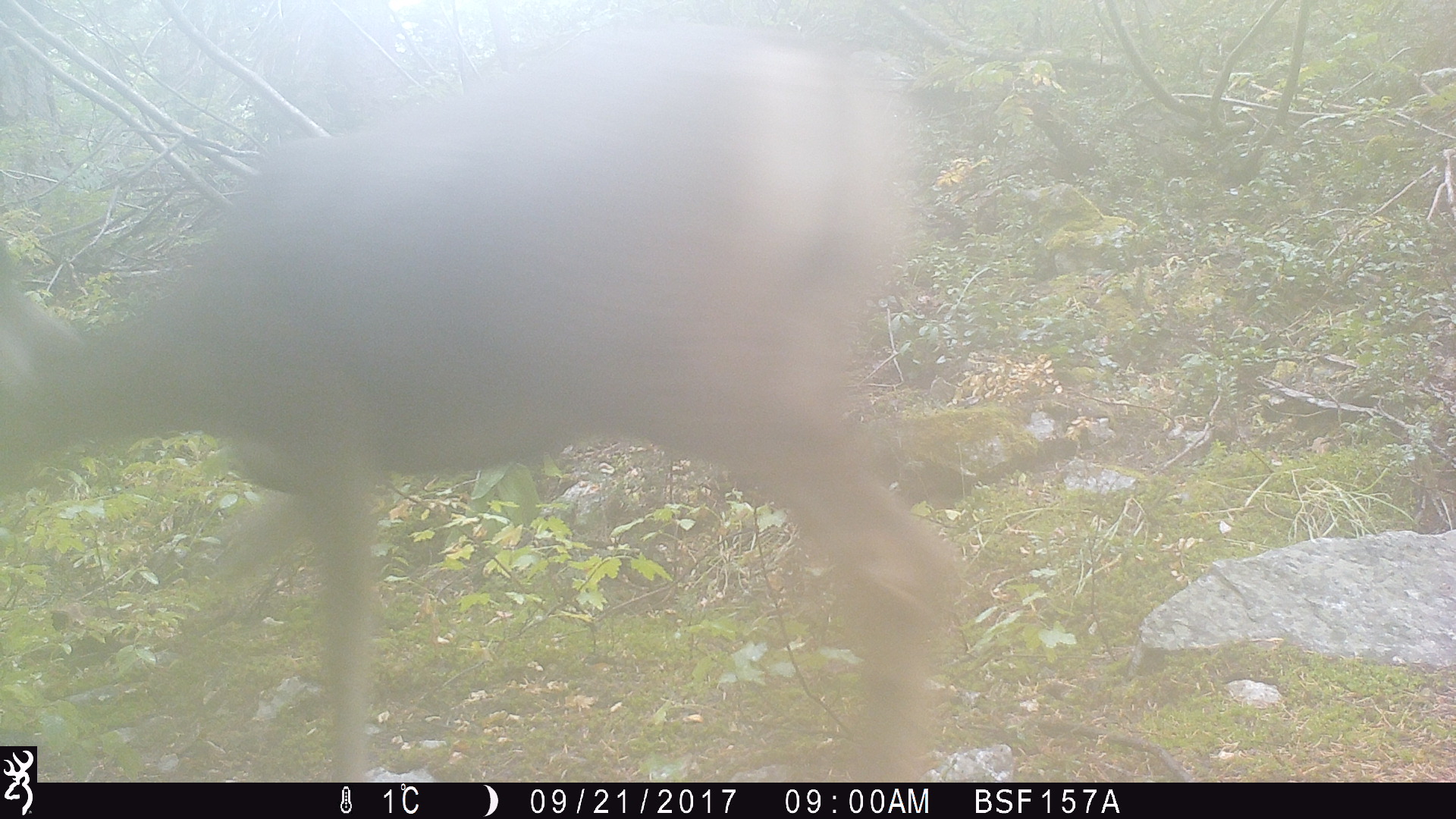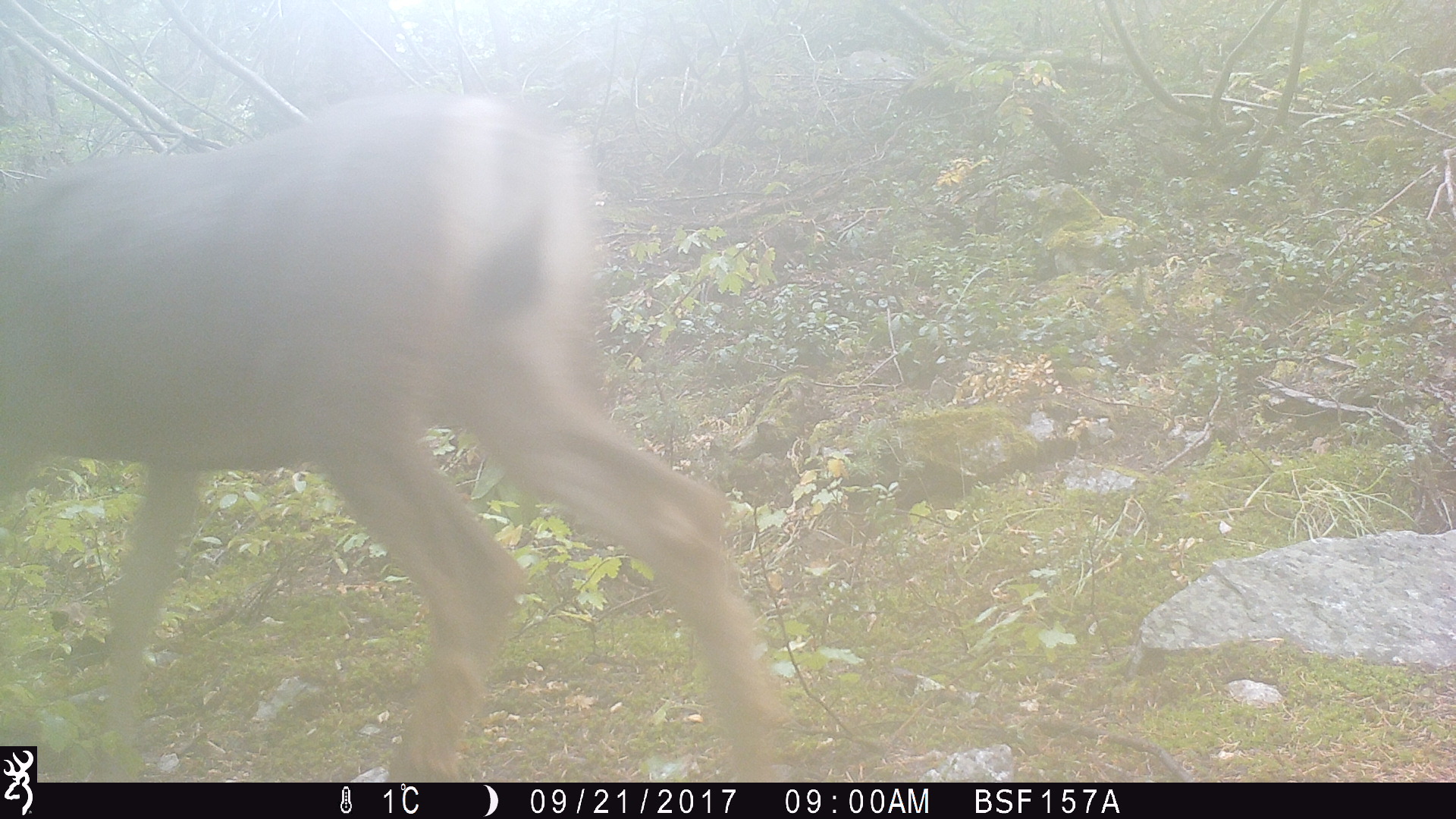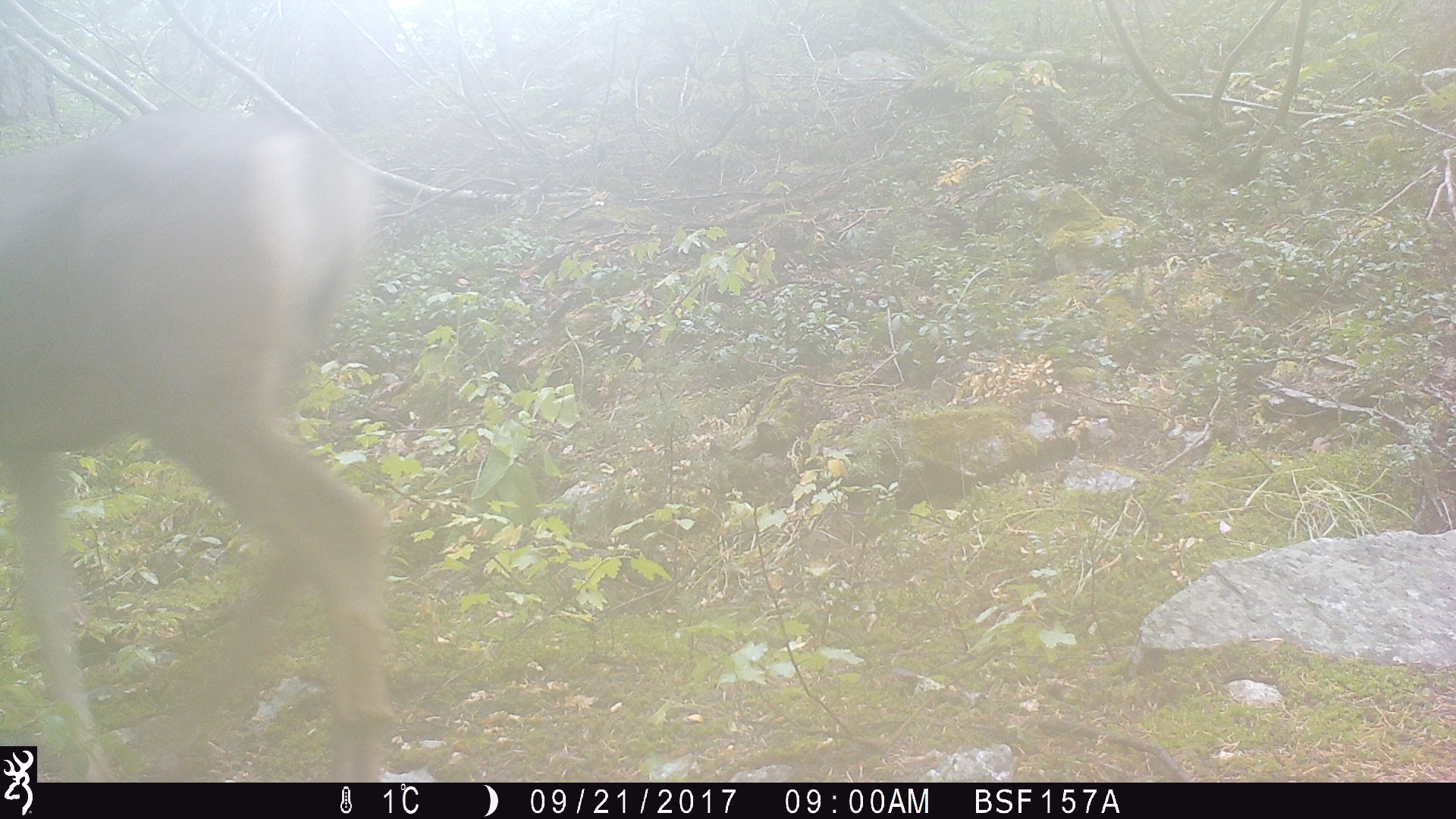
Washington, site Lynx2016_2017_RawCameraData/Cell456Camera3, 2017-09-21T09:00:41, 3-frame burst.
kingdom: Animalia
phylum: Chordata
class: Mammalia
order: Artiodactyla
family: Cervidae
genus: Odocoileus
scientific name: Odocoileus hemionus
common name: mule deer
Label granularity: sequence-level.